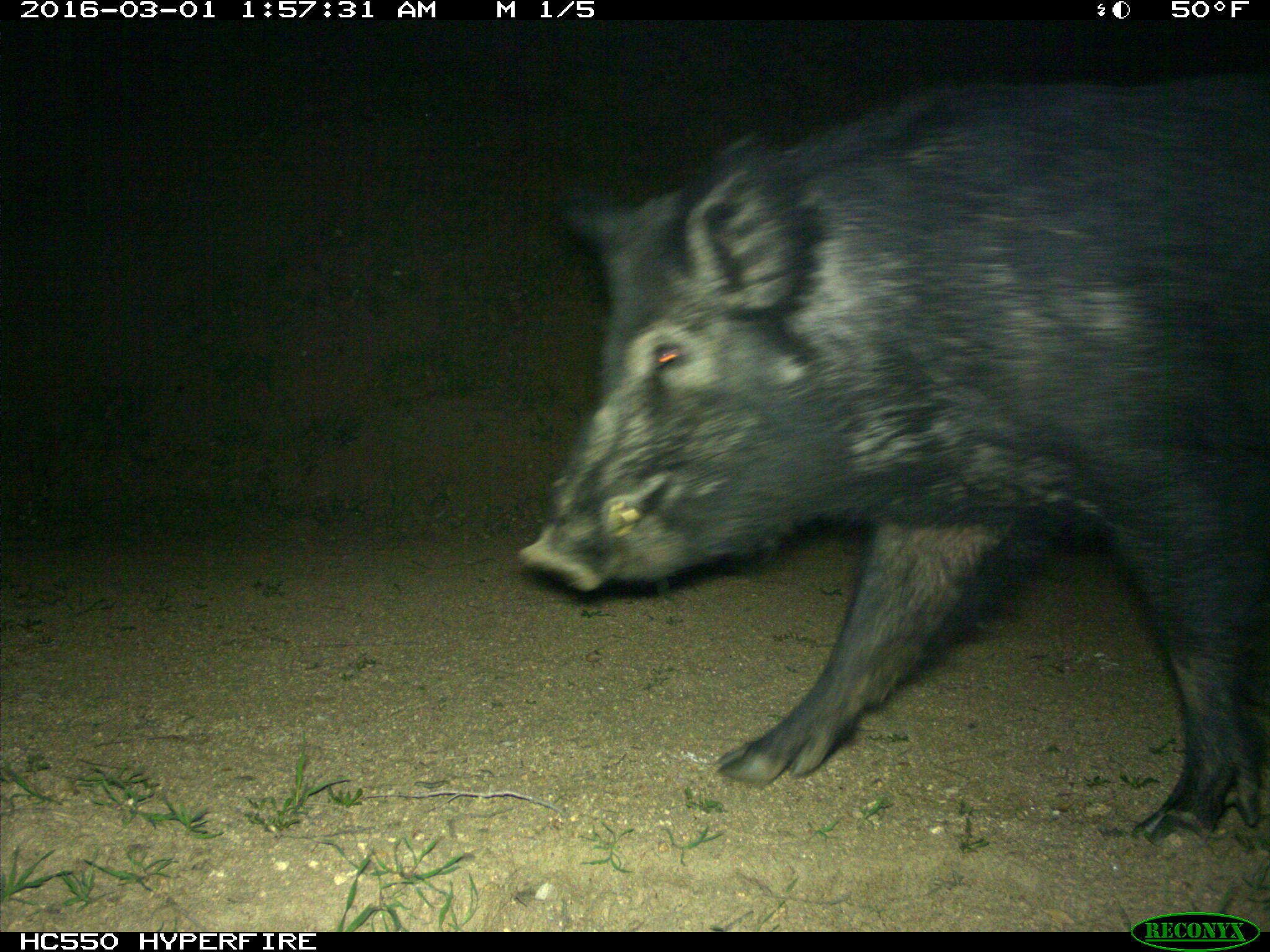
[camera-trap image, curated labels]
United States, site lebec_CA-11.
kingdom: Animalia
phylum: Chordata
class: Mammalia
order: Artiodactyla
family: Suidae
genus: Sus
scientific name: Sus scrofa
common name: wild boar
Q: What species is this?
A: Sus scrofa (wild boar).